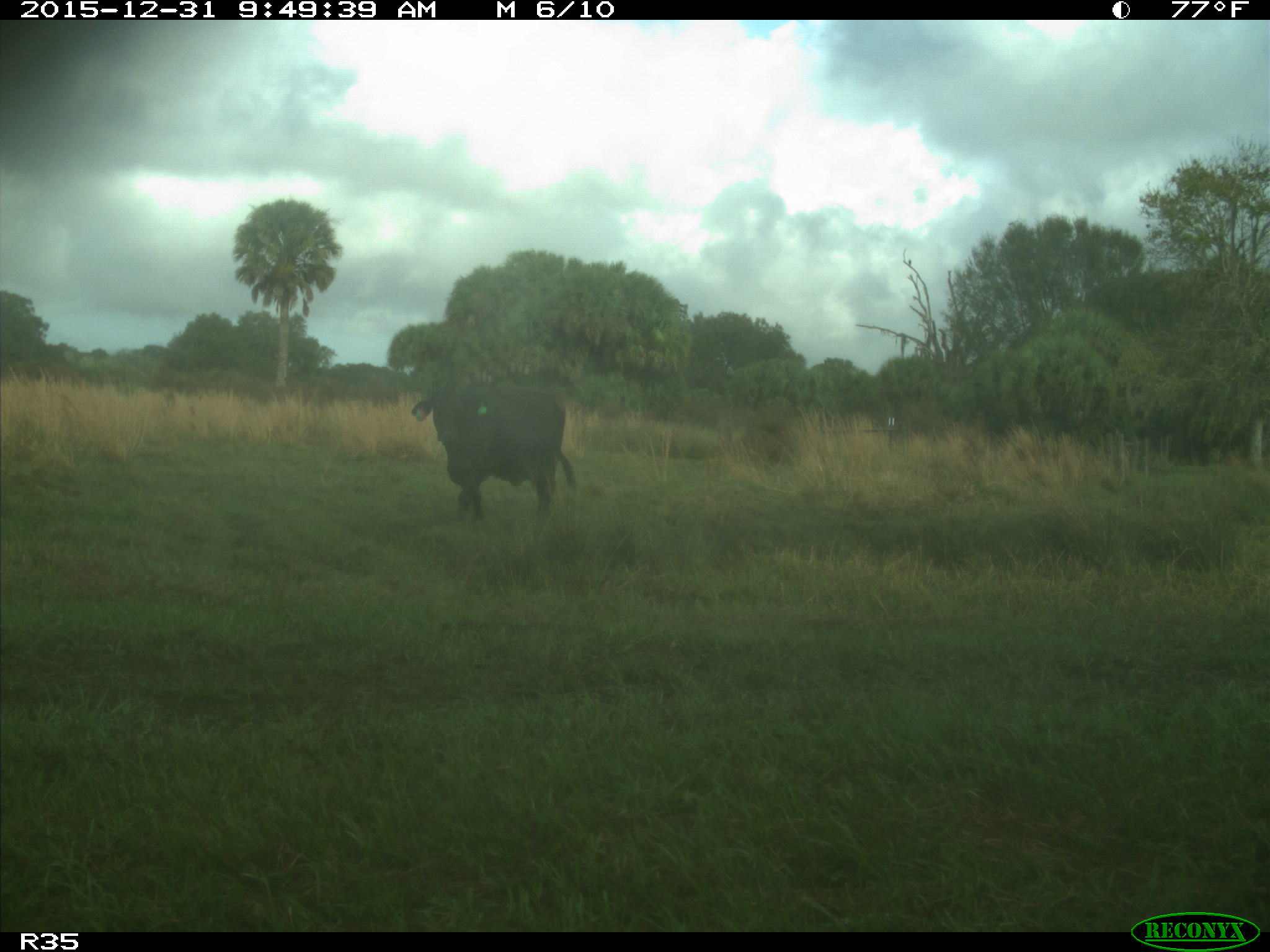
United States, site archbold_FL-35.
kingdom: Animalia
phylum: Chordata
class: Mammalia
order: Artiodactyla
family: Bovidae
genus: Bos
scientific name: Bos taurus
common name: domestic cow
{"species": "Bos taurus (domestic cow)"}